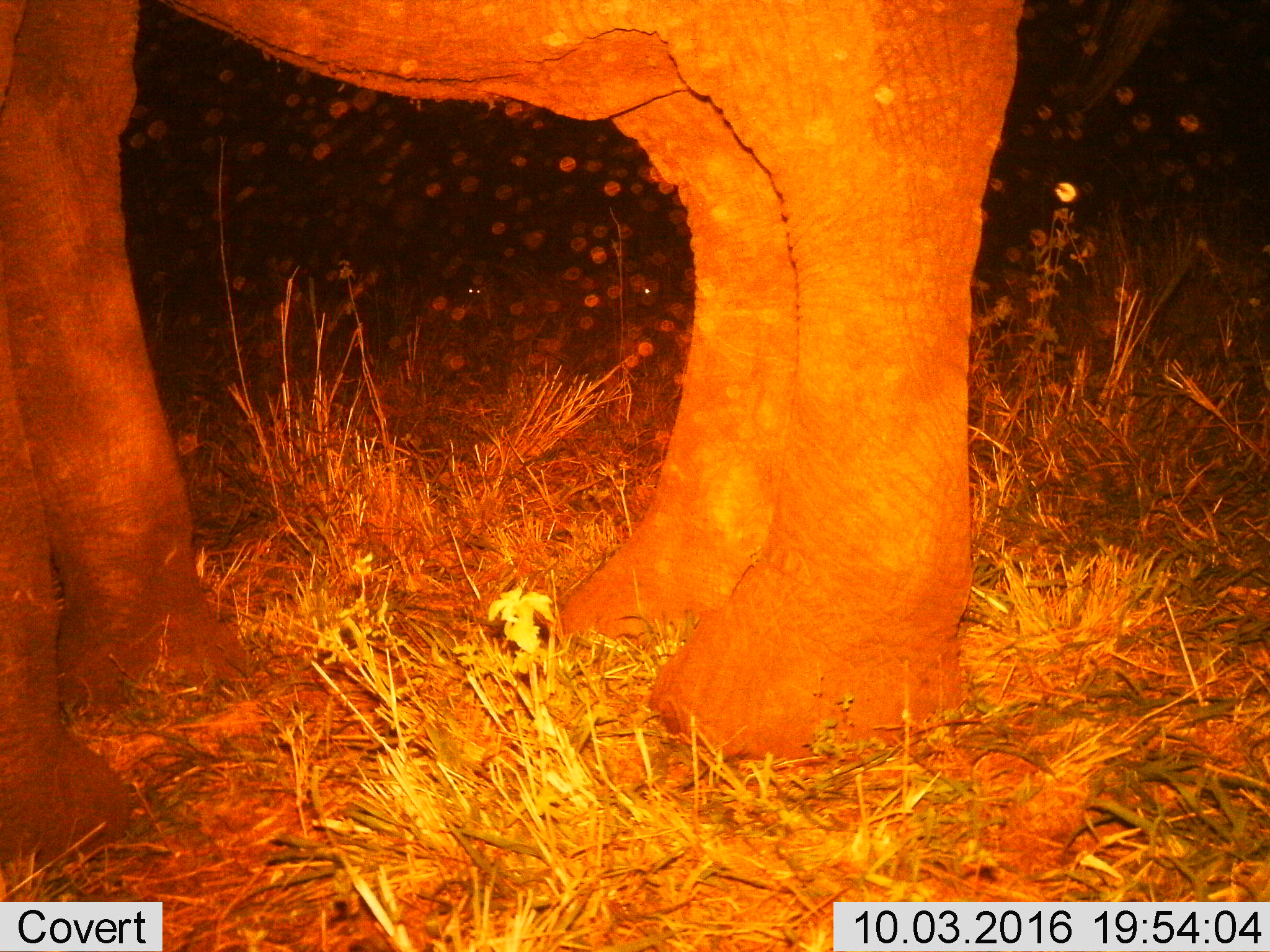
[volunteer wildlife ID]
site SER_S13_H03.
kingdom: Animalia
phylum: Chordata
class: Mammalia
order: Proboscidea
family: Elephantidae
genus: Loxodonta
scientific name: Loxodonta africana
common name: african bush elephant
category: elephant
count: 1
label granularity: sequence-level